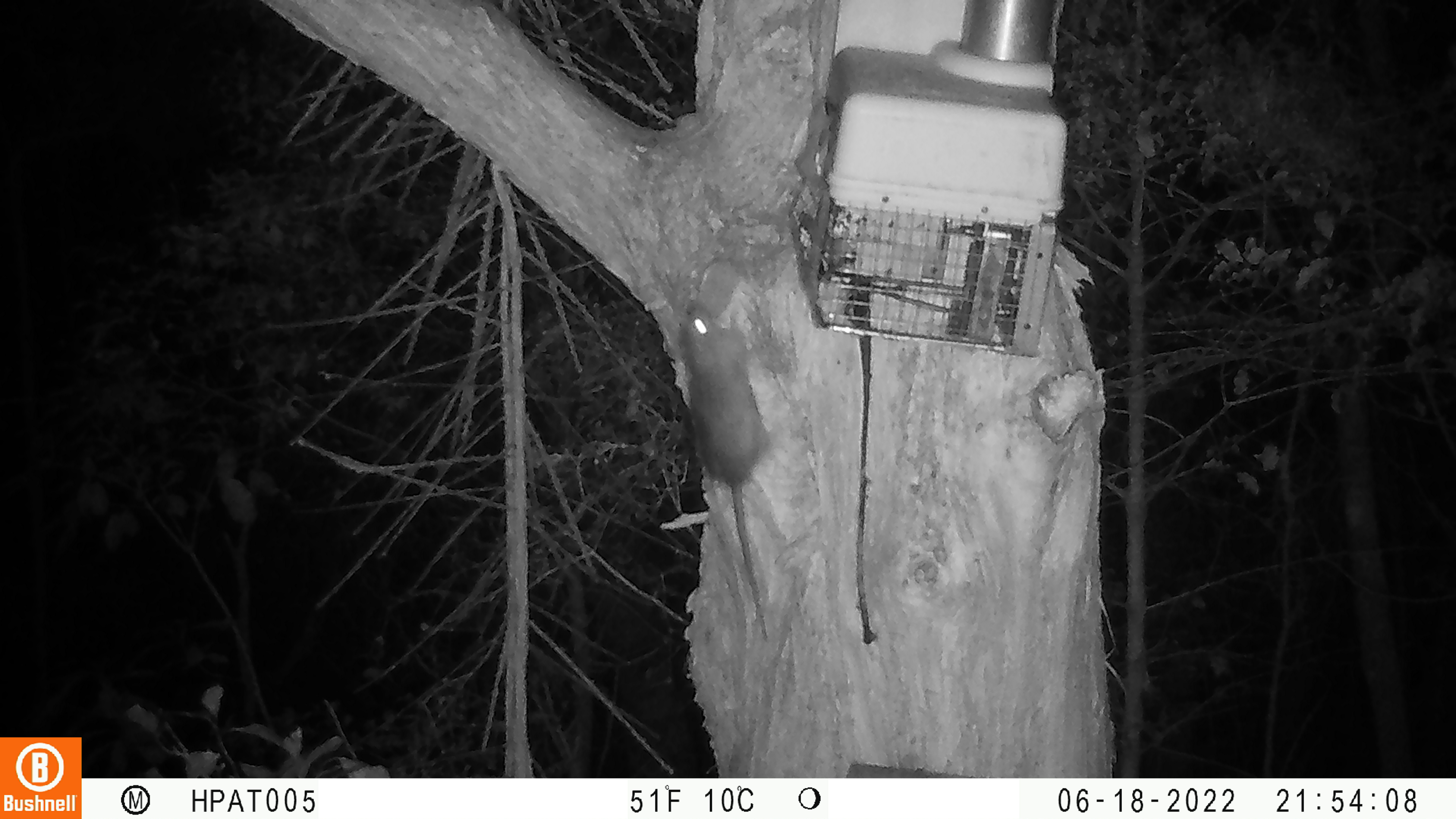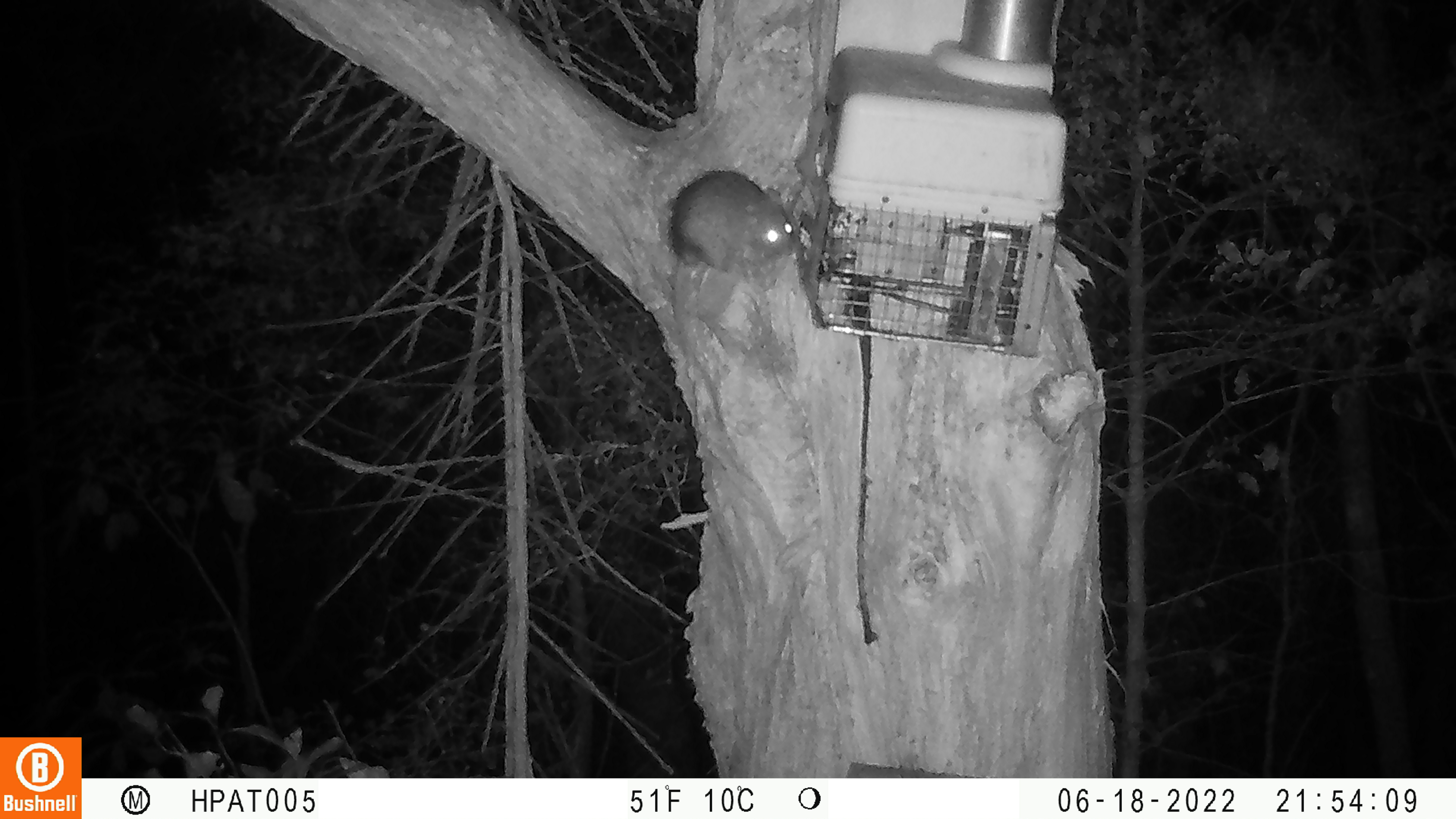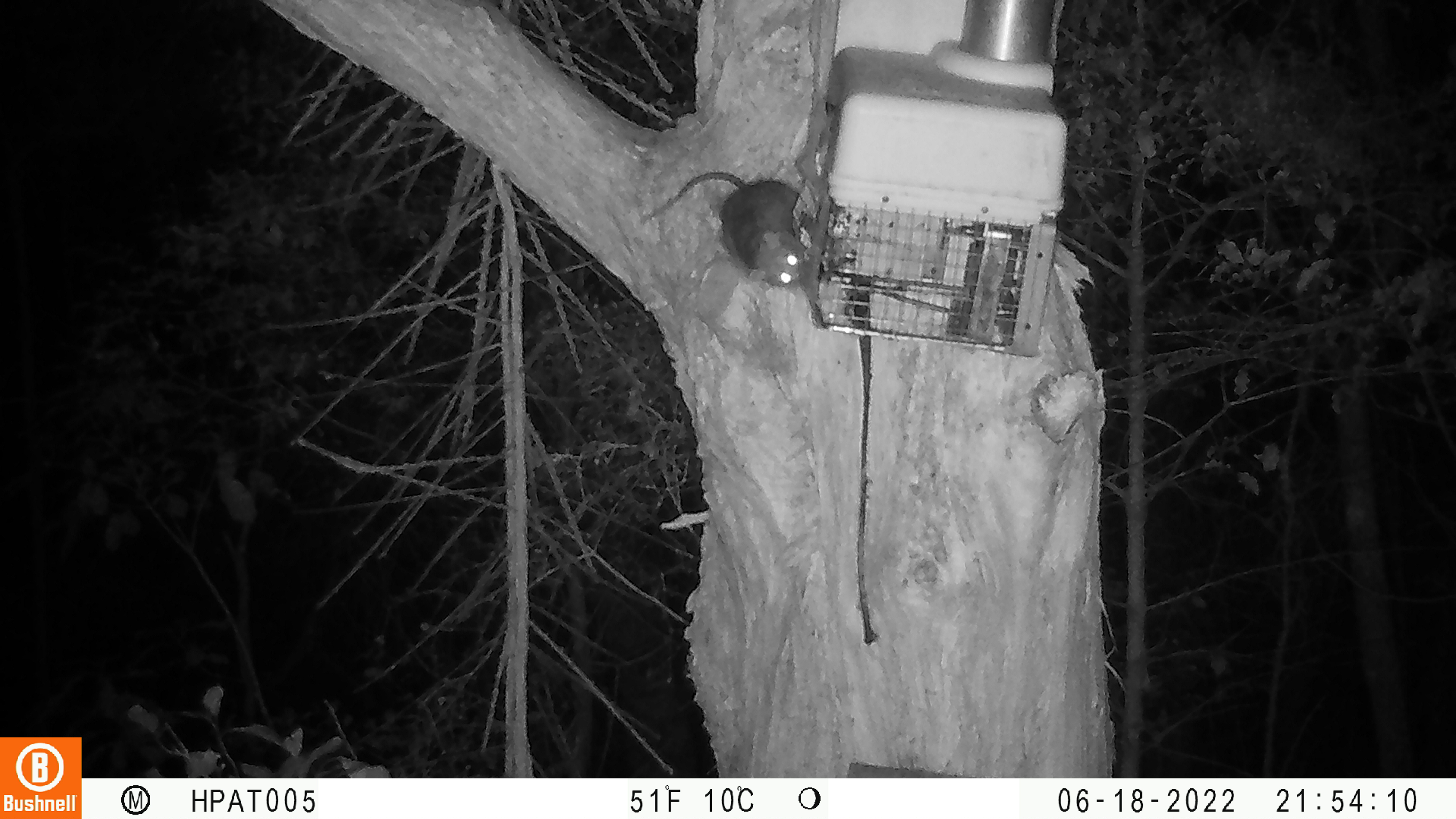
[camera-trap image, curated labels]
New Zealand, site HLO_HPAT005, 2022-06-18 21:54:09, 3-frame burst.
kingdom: Animalia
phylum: Chordata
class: Mammalia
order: Rodentia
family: Muridae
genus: Rattus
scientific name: Rattus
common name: rat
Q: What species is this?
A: Rat (Rattus).